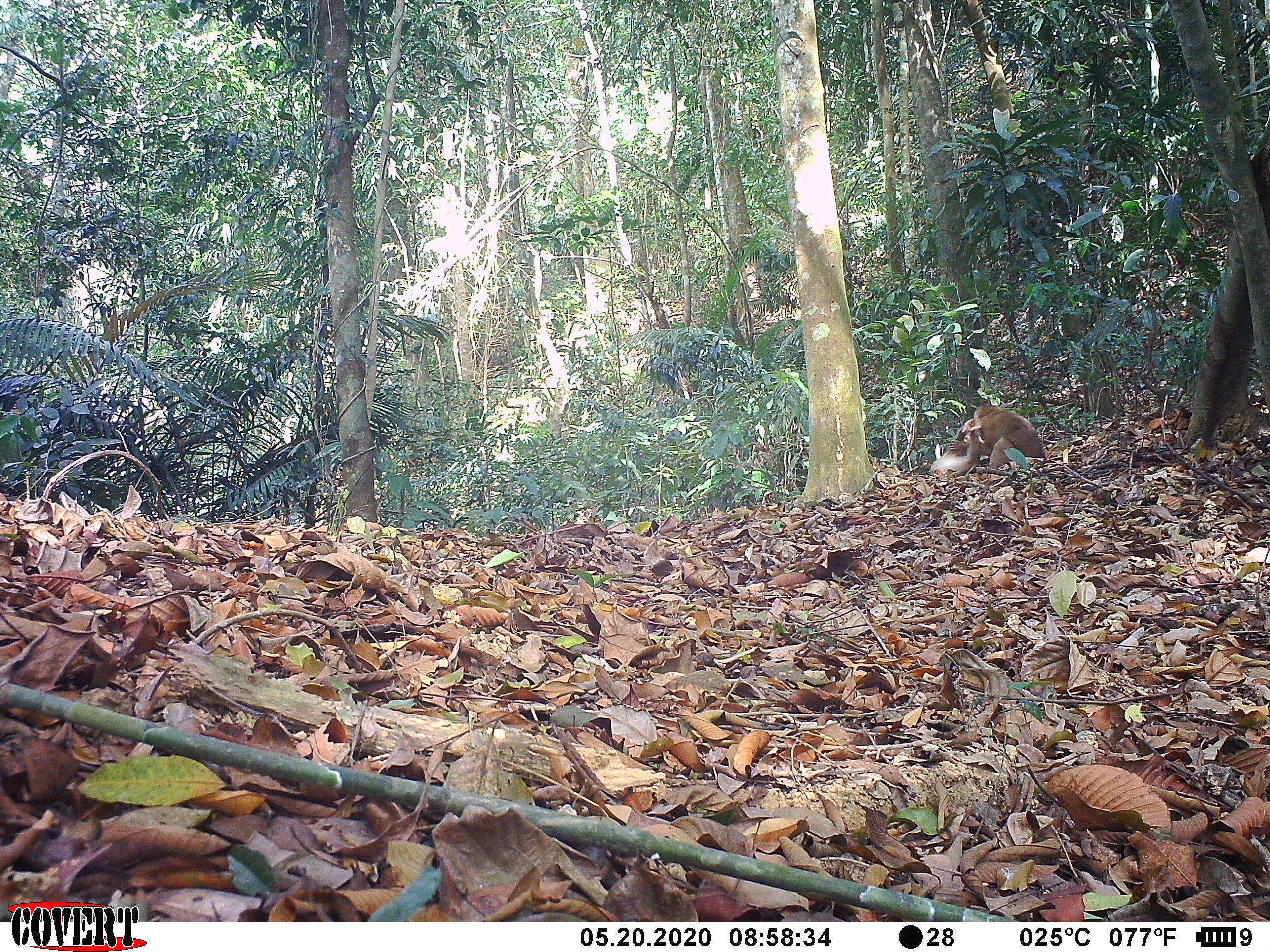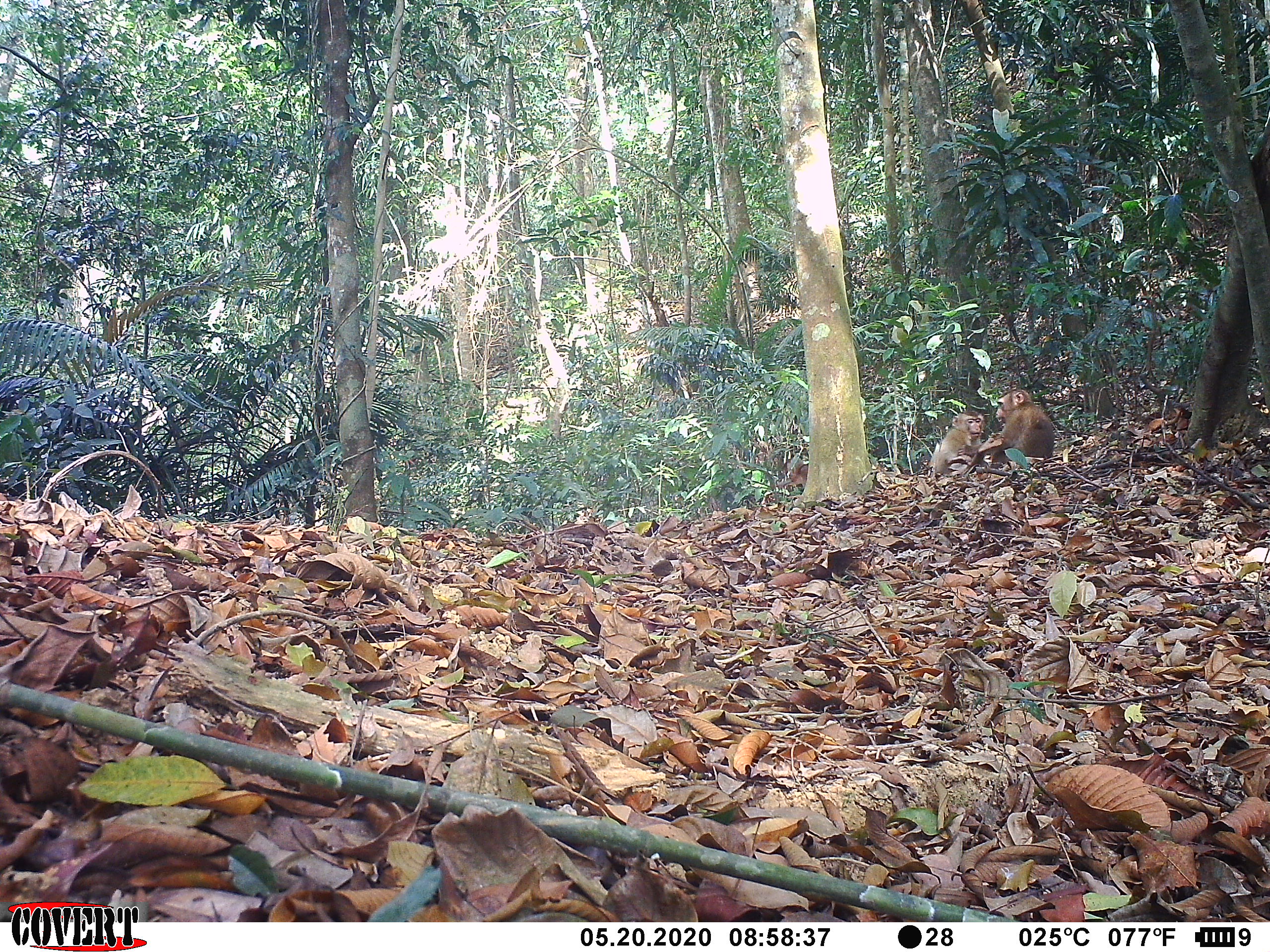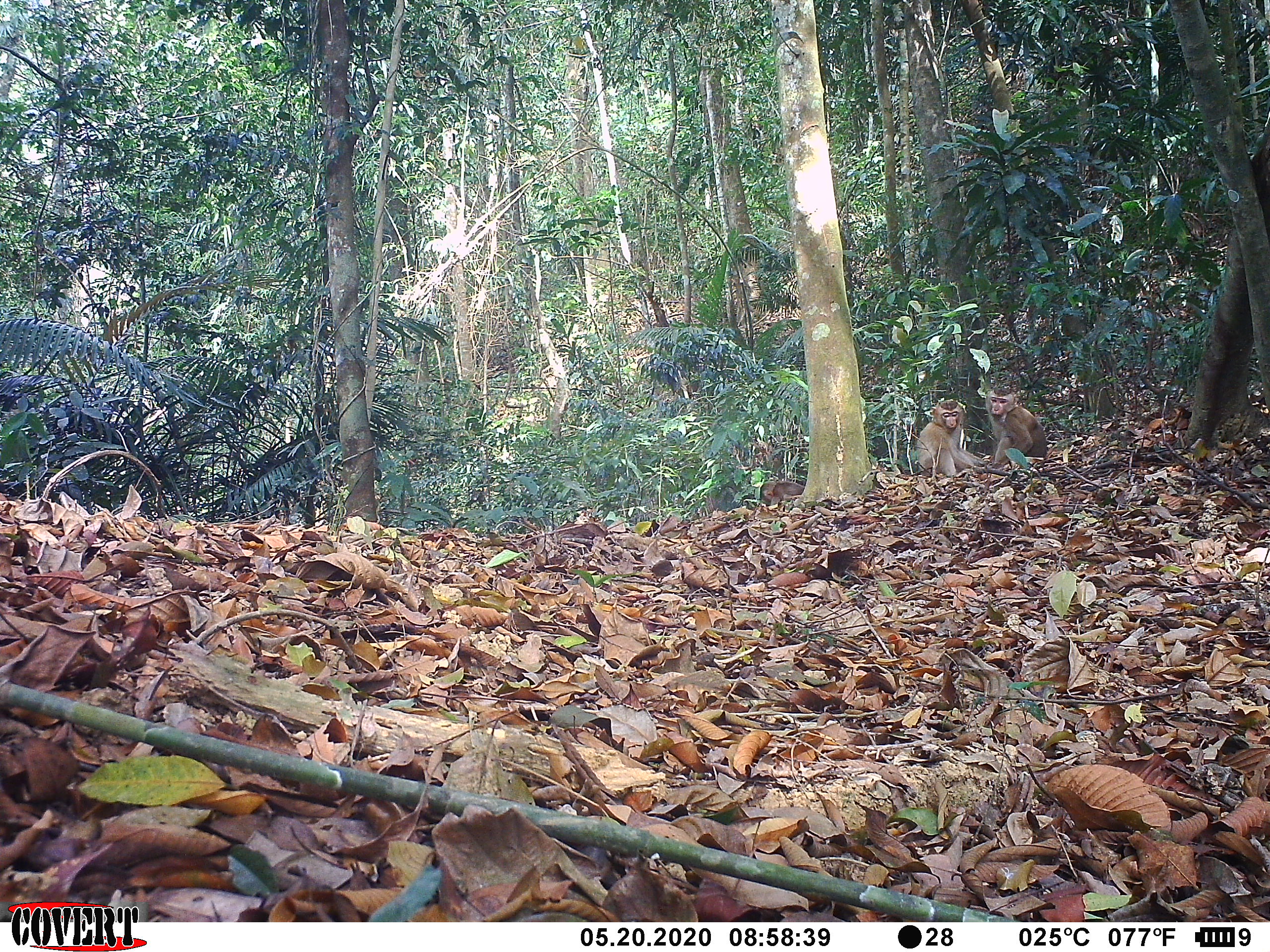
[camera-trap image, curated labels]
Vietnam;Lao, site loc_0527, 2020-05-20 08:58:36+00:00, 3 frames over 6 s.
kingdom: Animalia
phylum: Chordata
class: Mammalia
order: Primates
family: Cercopithecidae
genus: Macaca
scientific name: Macaca nemestrina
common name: pig-tailed macaque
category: pig tailed macaque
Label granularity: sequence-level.